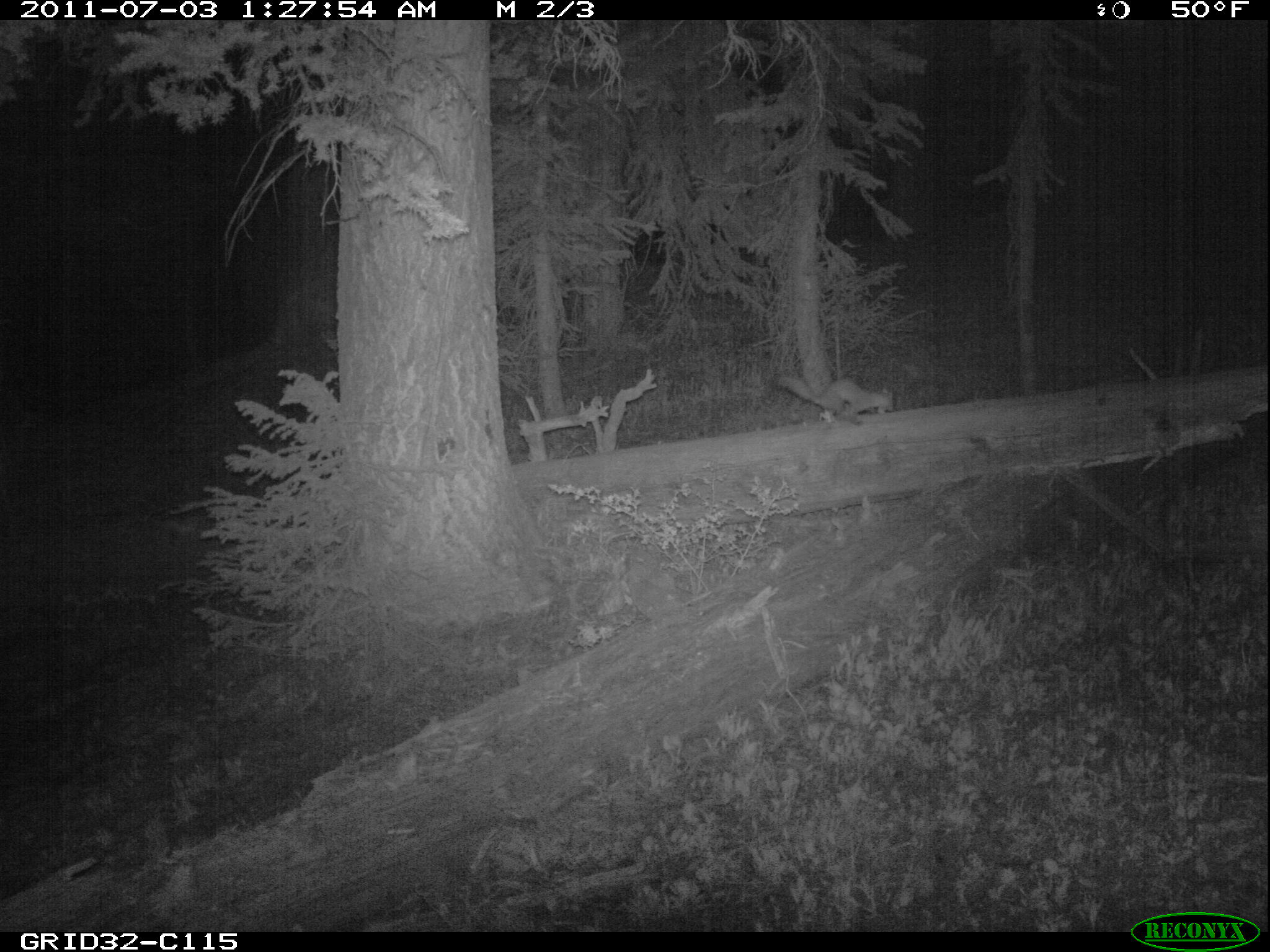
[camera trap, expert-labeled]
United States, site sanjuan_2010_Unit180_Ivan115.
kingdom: Animalia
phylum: Chordata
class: Mammalia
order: Carnivora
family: Mustelidae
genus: Martes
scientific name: Martes americana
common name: american marten